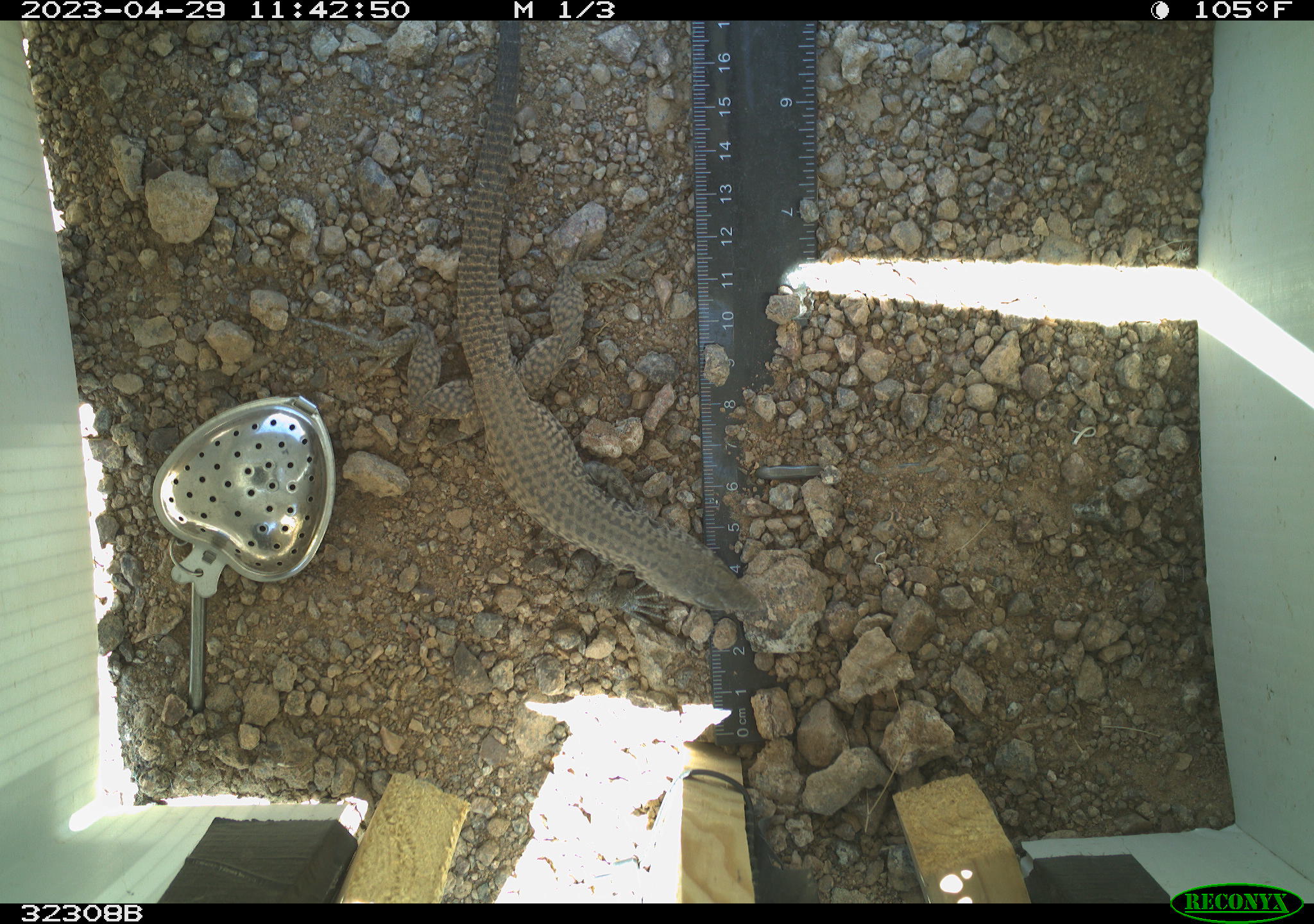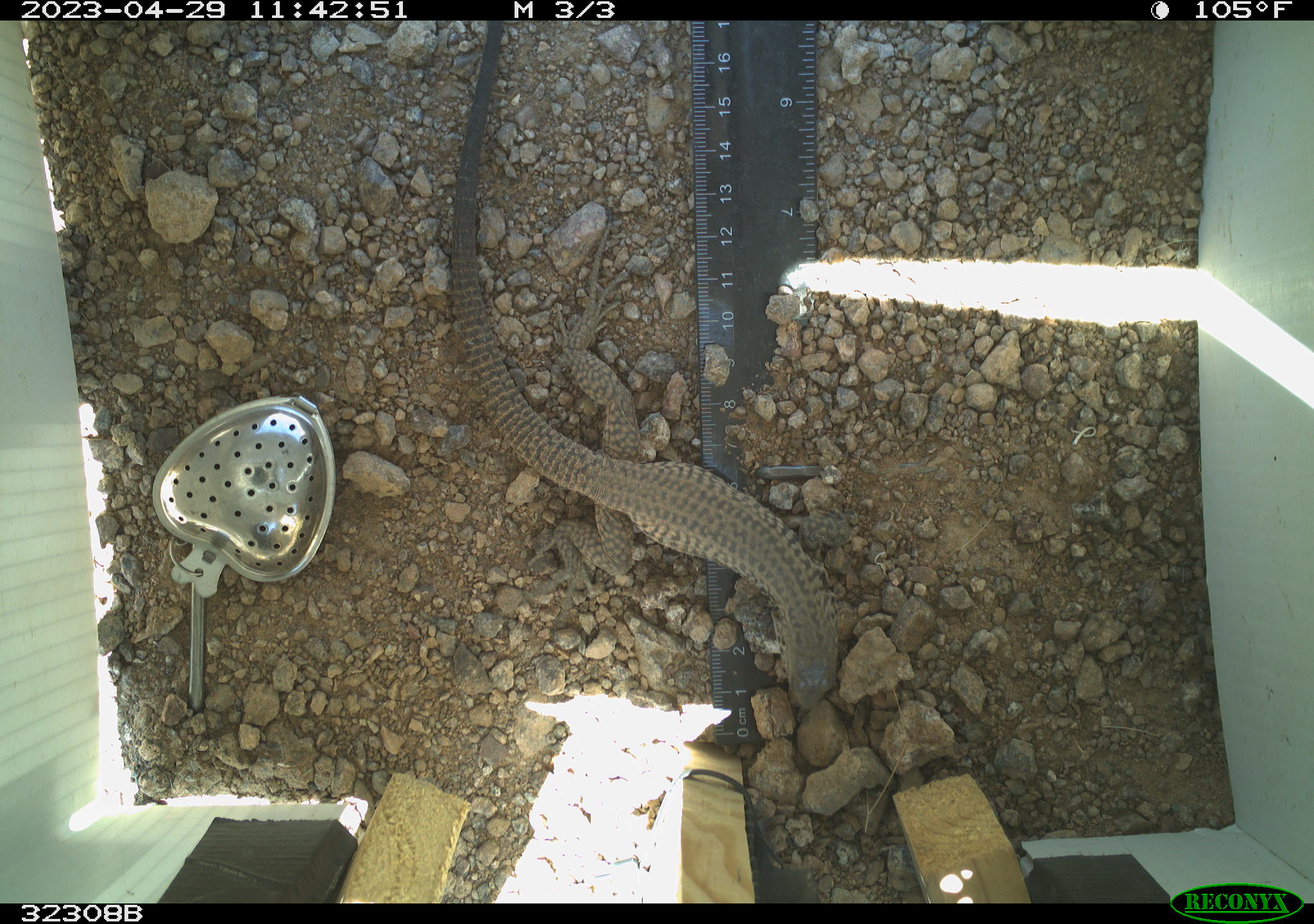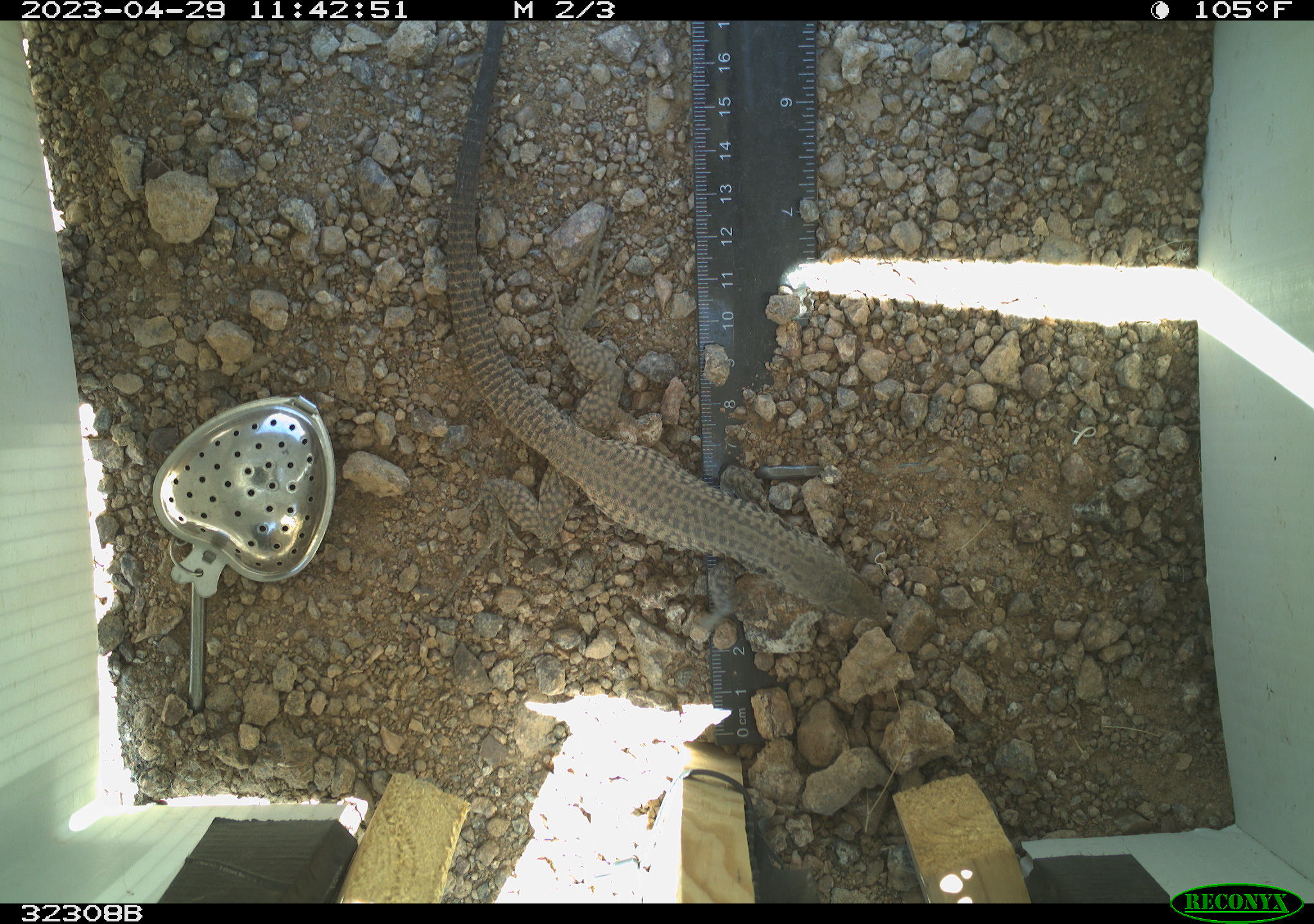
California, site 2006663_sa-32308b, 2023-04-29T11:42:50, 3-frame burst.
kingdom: Animalia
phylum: Chordata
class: Reptilia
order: Squamata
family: Teiidae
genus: Aspidoscelis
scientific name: Aspidoscelis tigris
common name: western whiptail